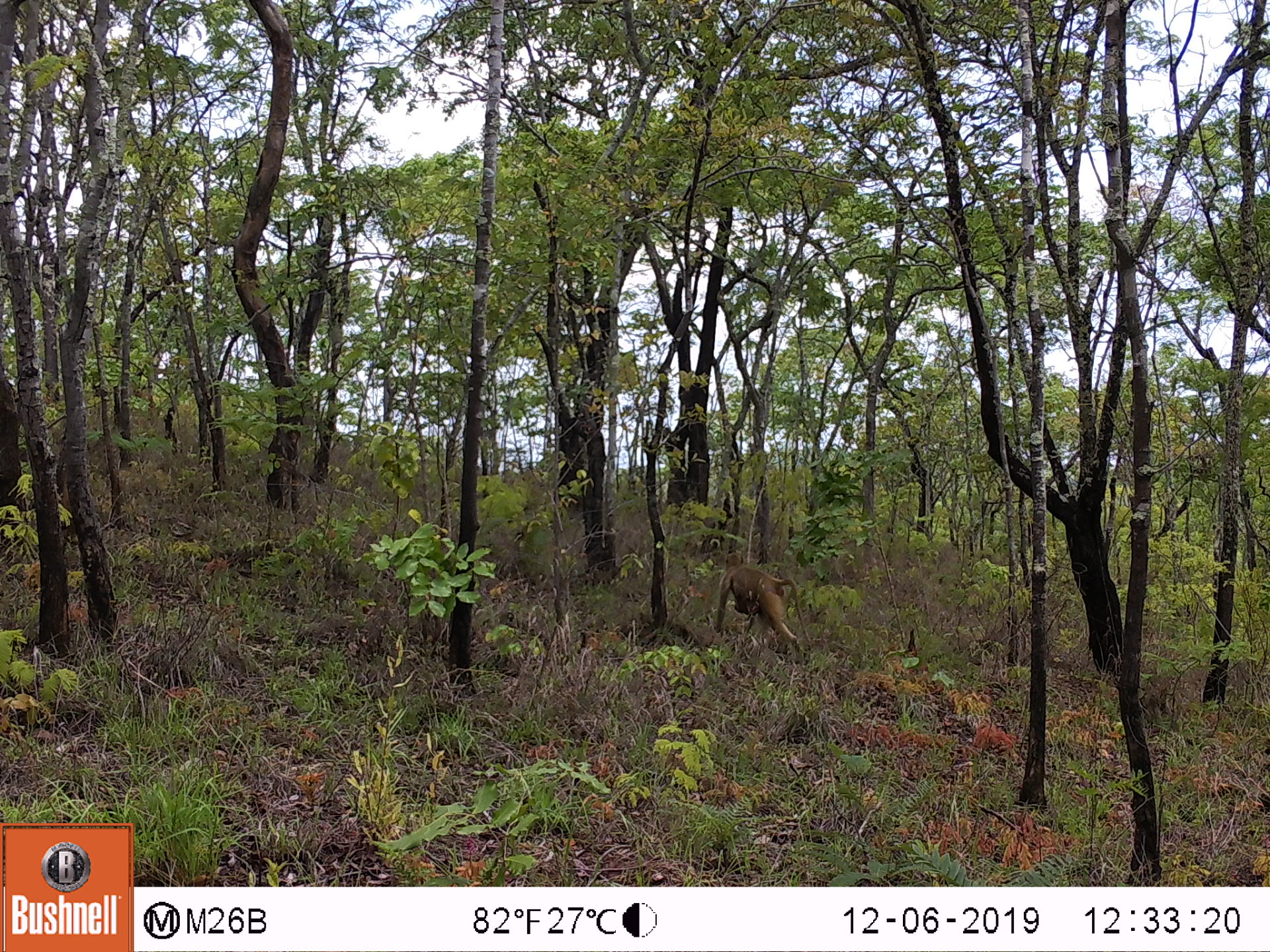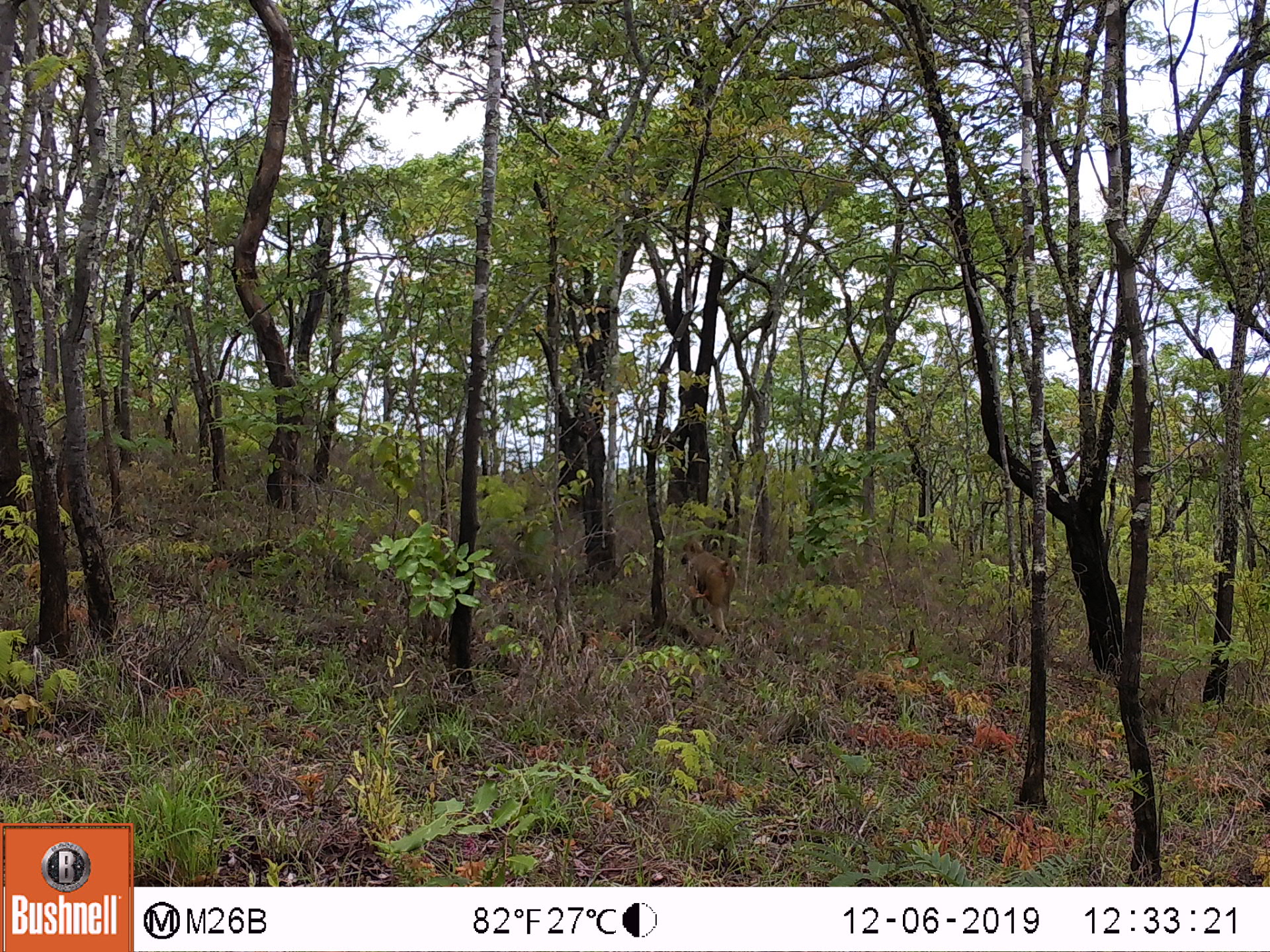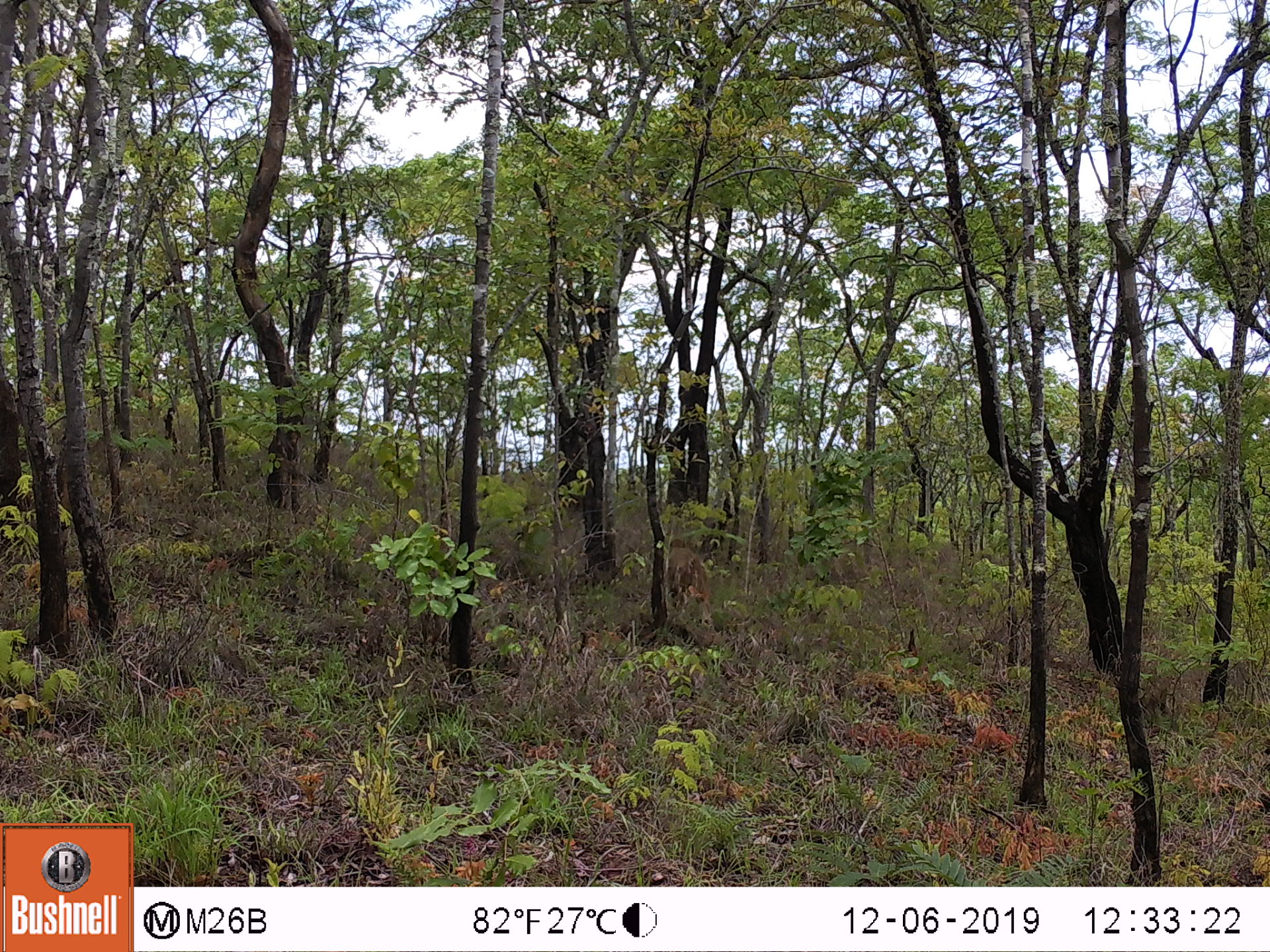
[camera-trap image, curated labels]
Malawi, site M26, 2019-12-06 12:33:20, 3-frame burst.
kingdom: Animalia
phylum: Chordata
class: Mammalia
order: Primates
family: Cercopithecidae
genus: Papio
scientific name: Papio cynocephalus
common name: yellow baboon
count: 1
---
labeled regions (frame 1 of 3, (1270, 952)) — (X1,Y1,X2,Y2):
yellow baboon: (714,551,810,652)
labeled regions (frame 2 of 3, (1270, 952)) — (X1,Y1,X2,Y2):
yellow baboon: (678,537,738,644)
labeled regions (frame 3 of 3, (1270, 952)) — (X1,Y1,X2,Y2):
yellow baboon: (665,536,712,622)